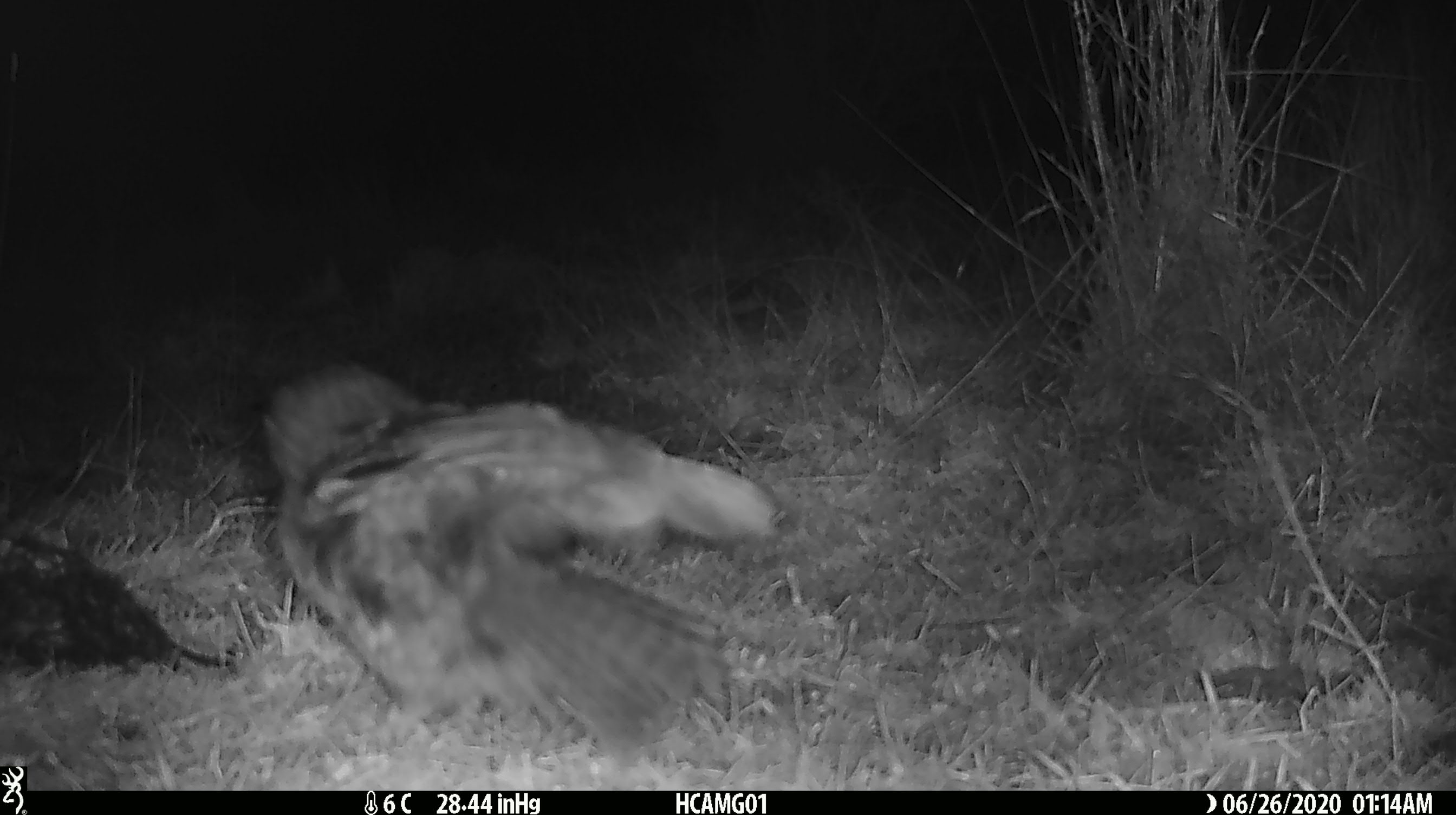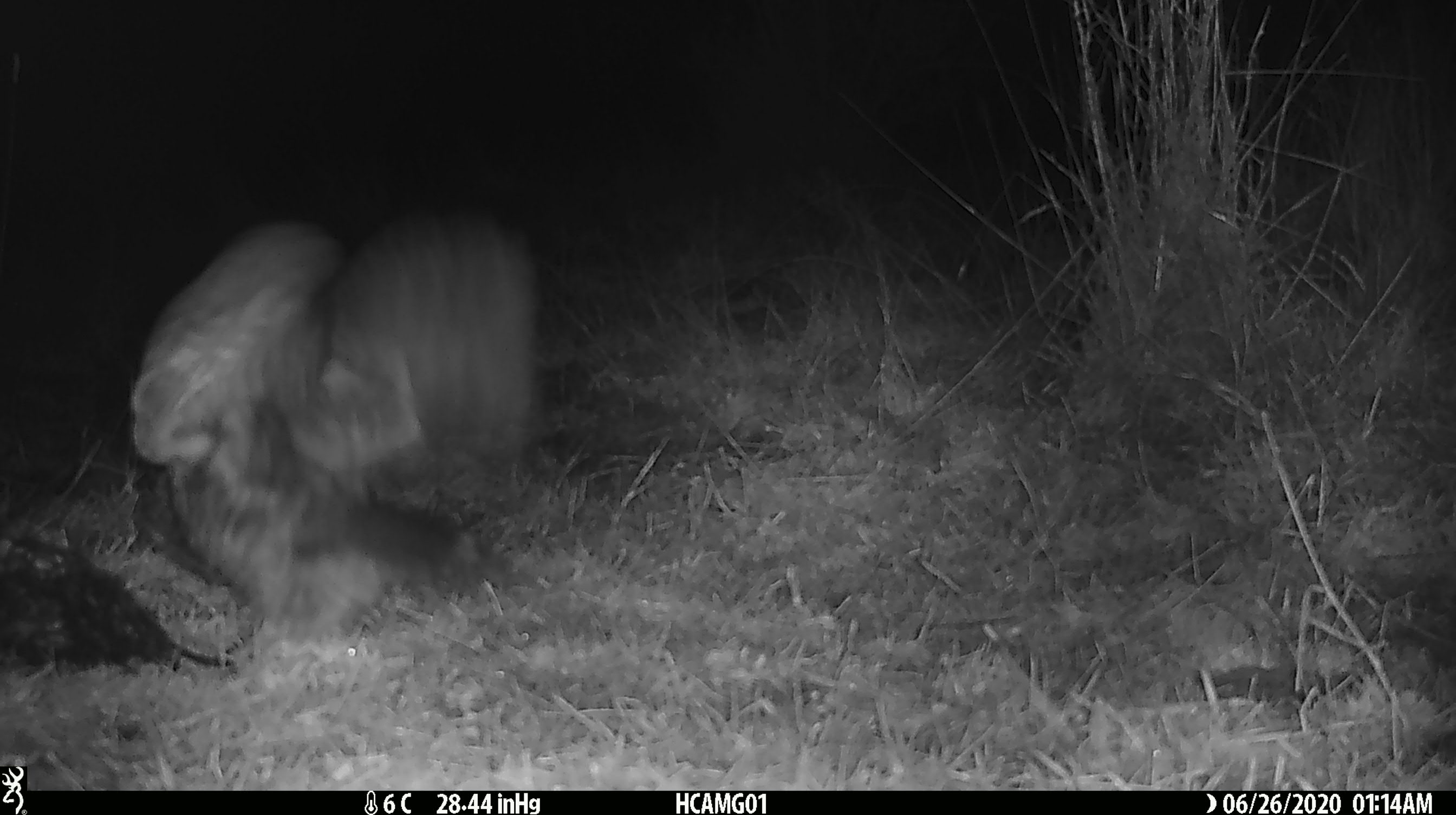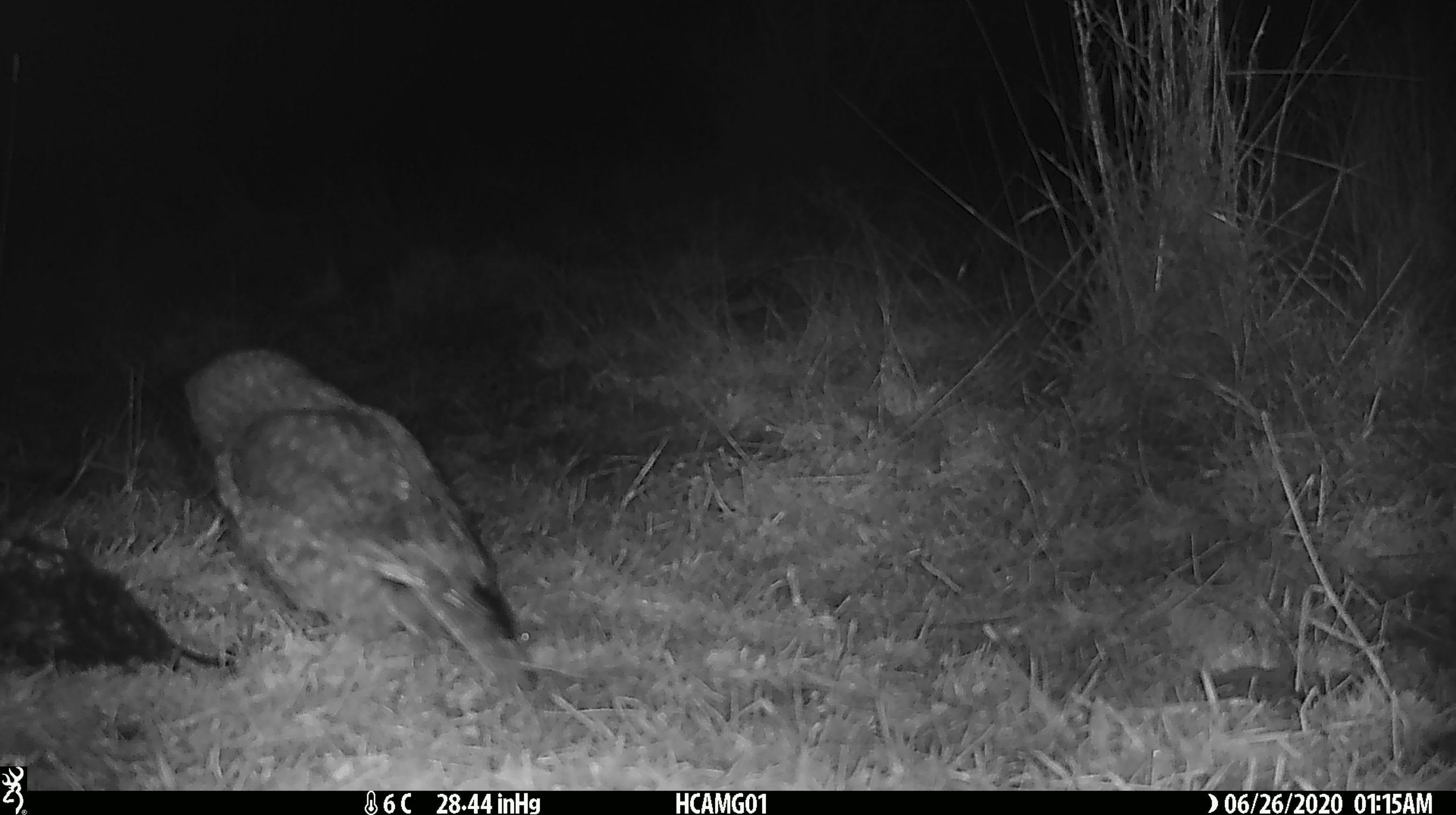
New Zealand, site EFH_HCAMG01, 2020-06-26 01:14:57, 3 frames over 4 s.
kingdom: Animalia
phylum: Chordata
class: Aves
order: Strigiformes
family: Strigidae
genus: Ninox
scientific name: Ninox novaeseelandiae novaeseelandiae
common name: morepork